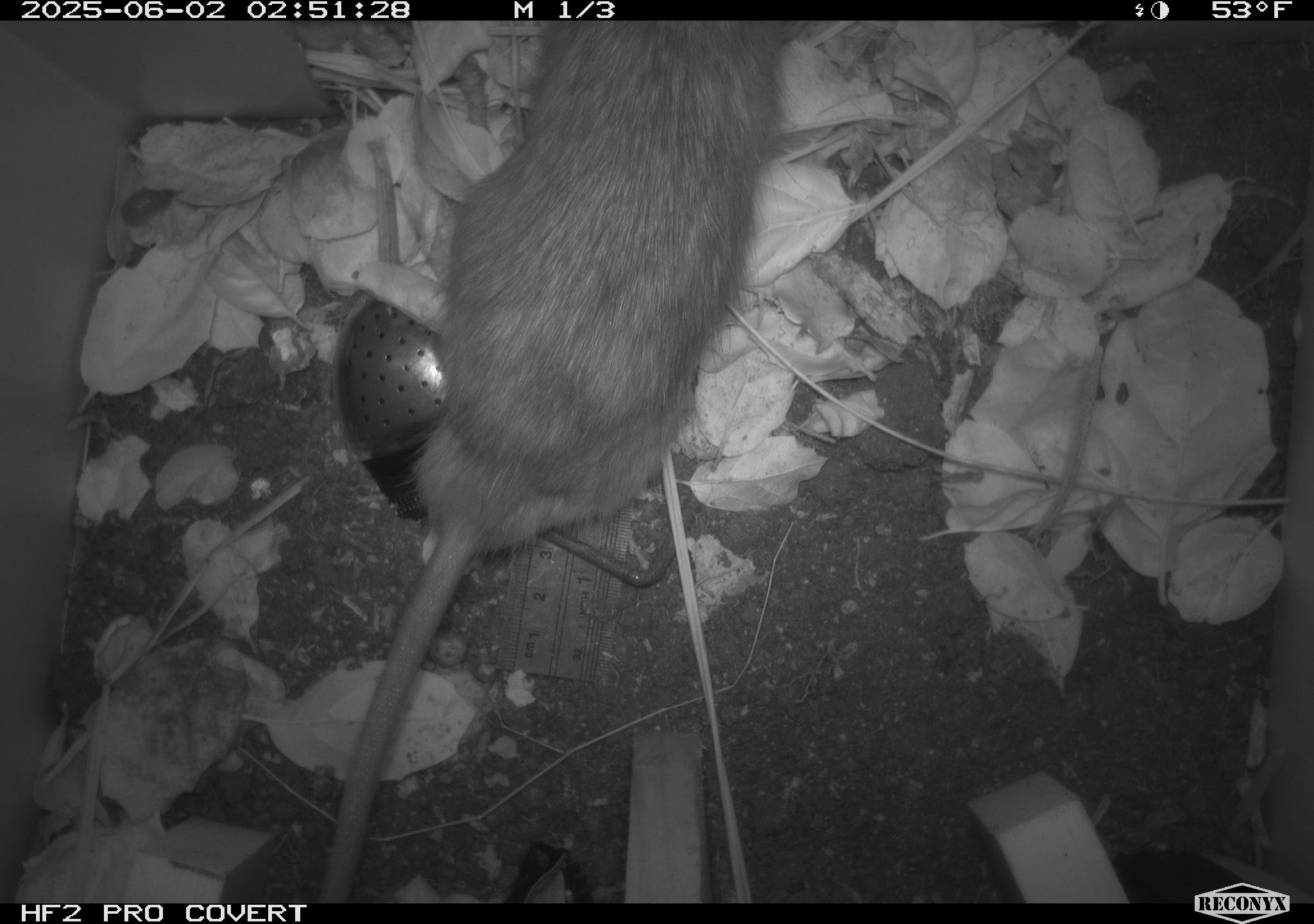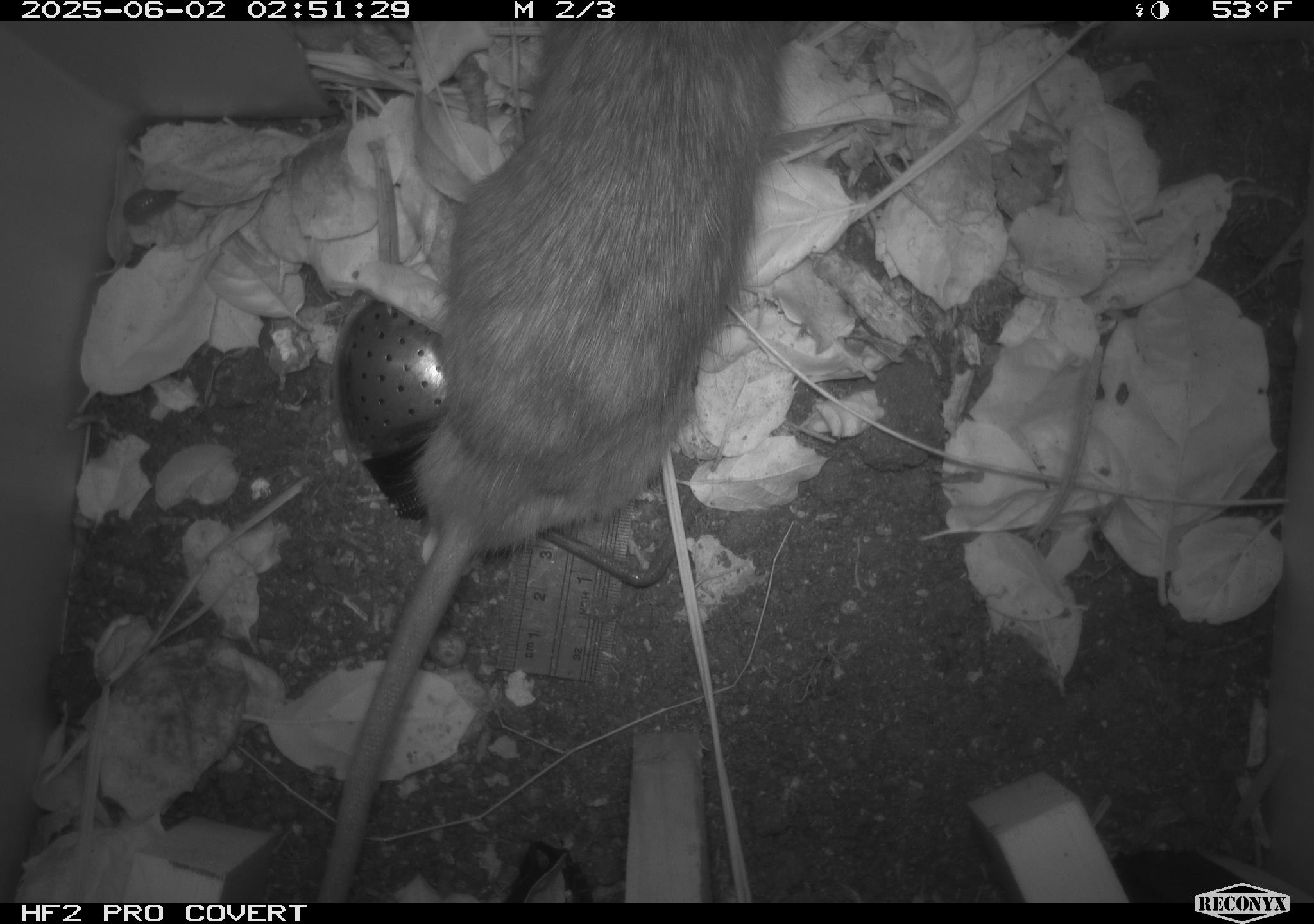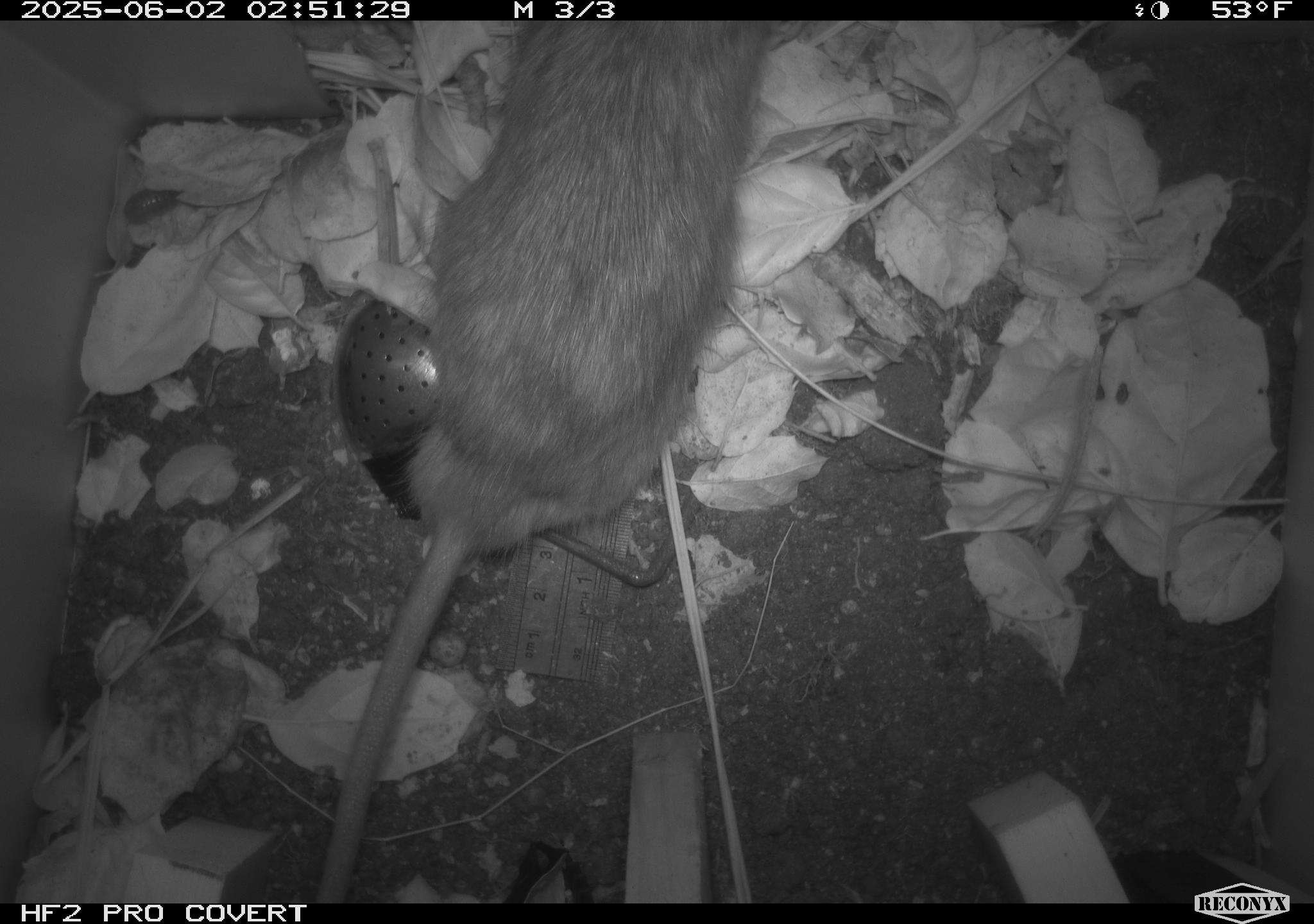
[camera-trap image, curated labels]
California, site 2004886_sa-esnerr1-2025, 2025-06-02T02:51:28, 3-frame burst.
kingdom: Animalia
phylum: Chordata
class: Mammalia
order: Rodentia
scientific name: Rodentia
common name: rodent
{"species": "rodent (Rodentia)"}